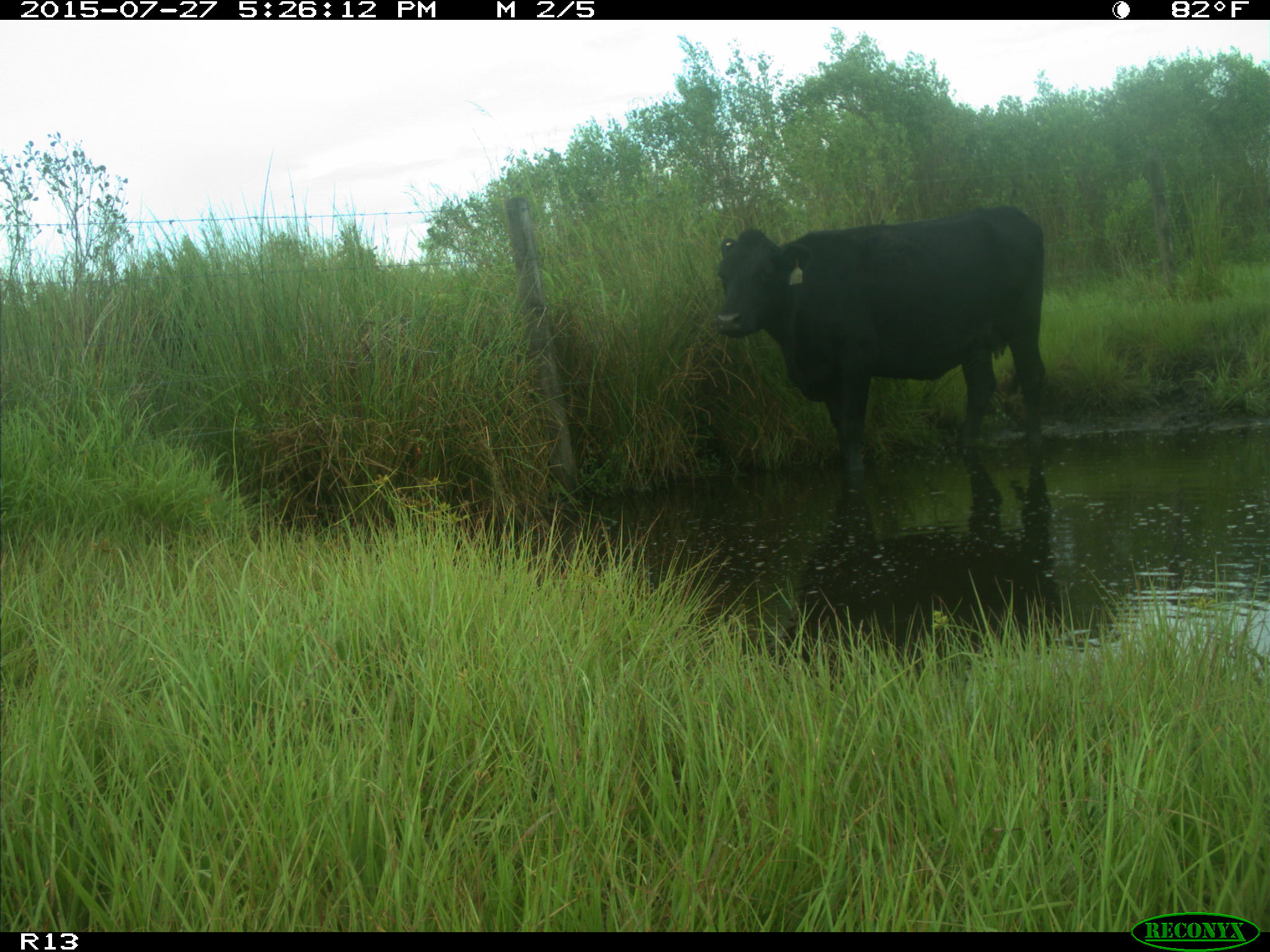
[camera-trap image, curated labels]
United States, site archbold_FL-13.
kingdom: Animalia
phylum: Chordata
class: Mammalia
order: Artiodactyla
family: Bovidae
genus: Bos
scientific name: Bos taurus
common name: domestic cow